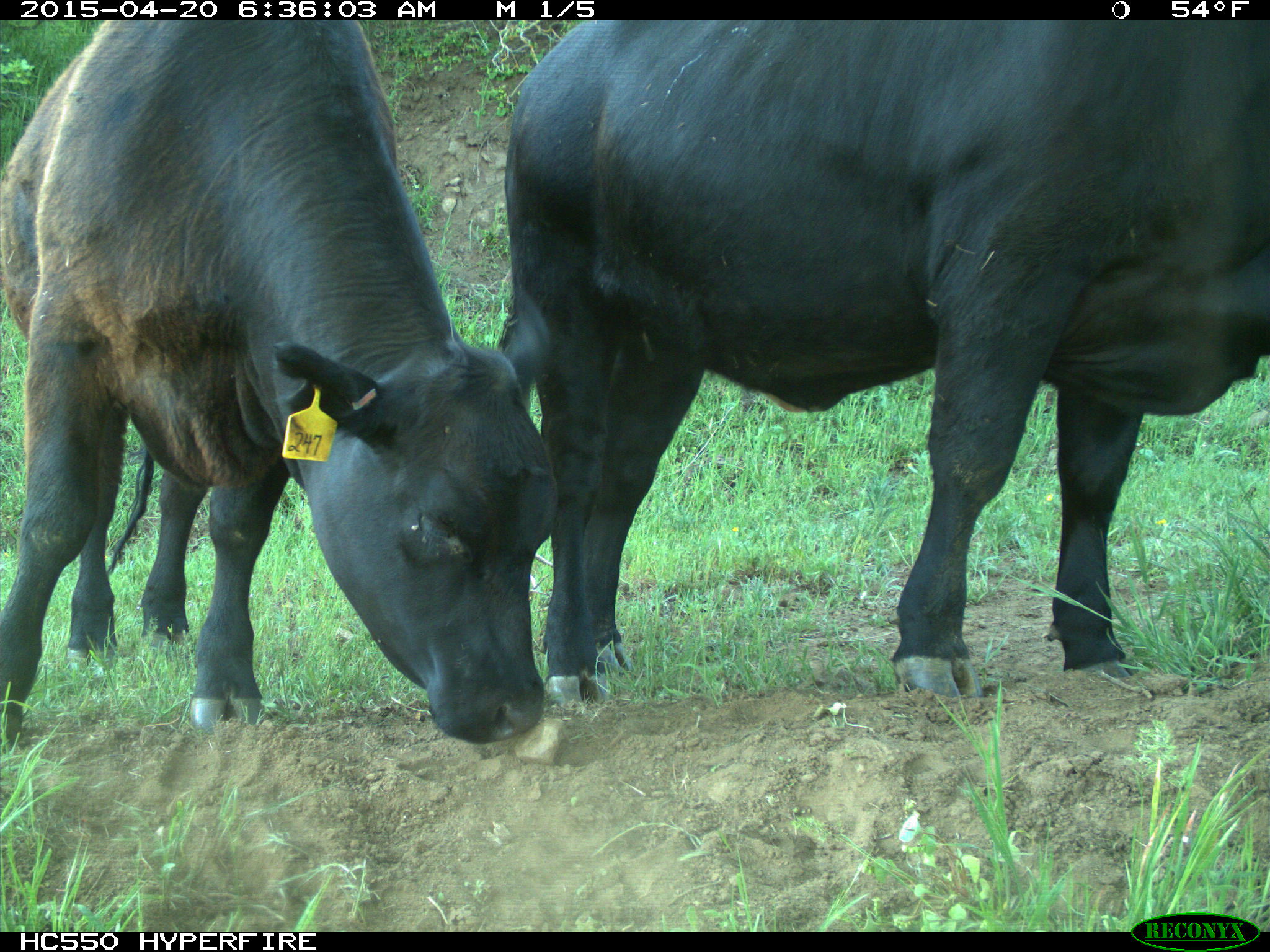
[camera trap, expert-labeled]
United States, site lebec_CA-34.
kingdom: Animalia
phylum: Chordata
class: Mammalia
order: Artiodactyla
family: Bovidae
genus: Bos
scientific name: Bos taurus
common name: domestic cow